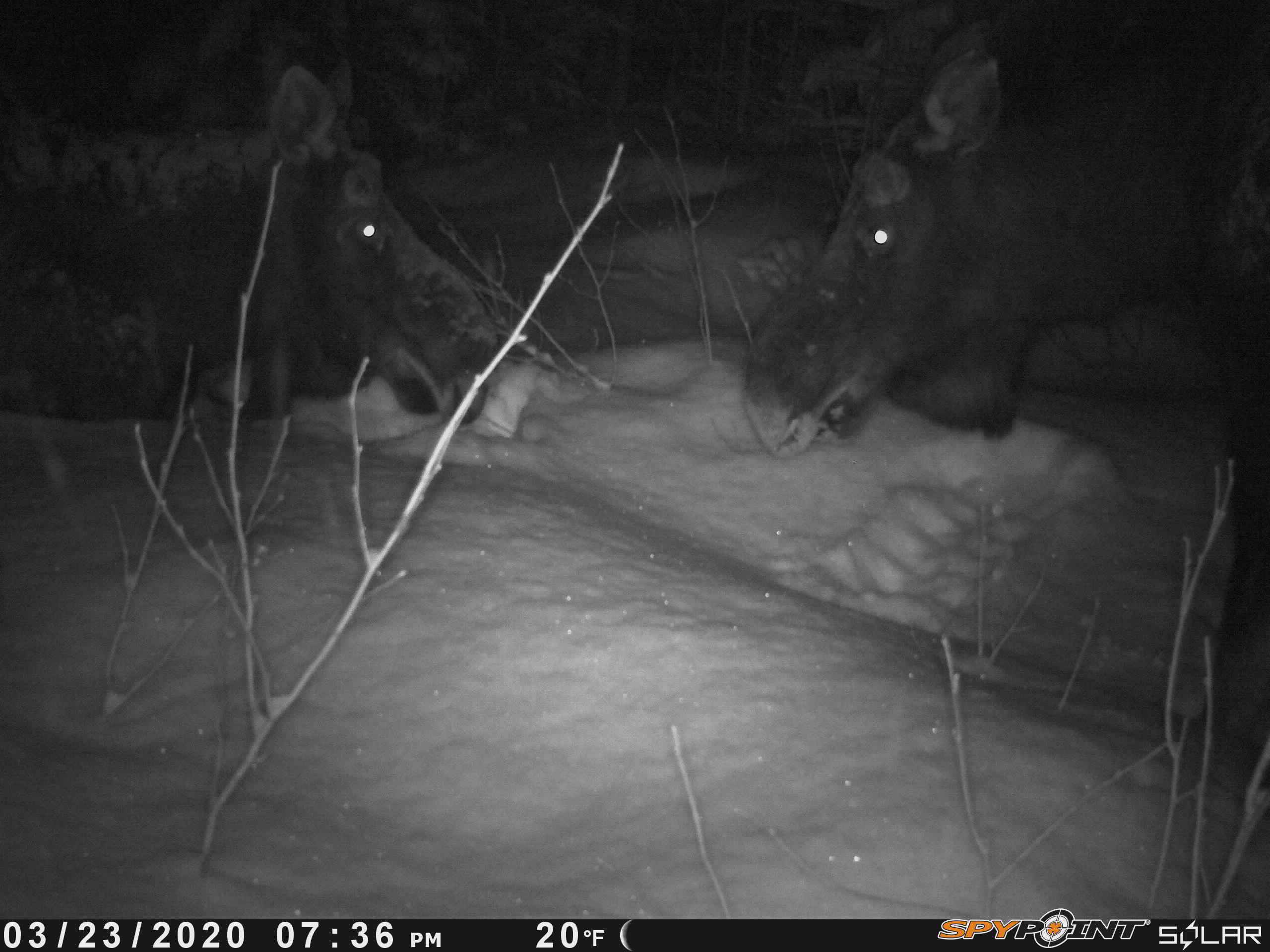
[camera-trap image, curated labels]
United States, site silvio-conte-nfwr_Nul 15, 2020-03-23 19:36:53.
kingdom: Animalia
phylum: Chordata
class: Mammalia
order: Artiodactyla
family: Cervidae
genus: Alces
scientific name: Alces alces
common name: moose